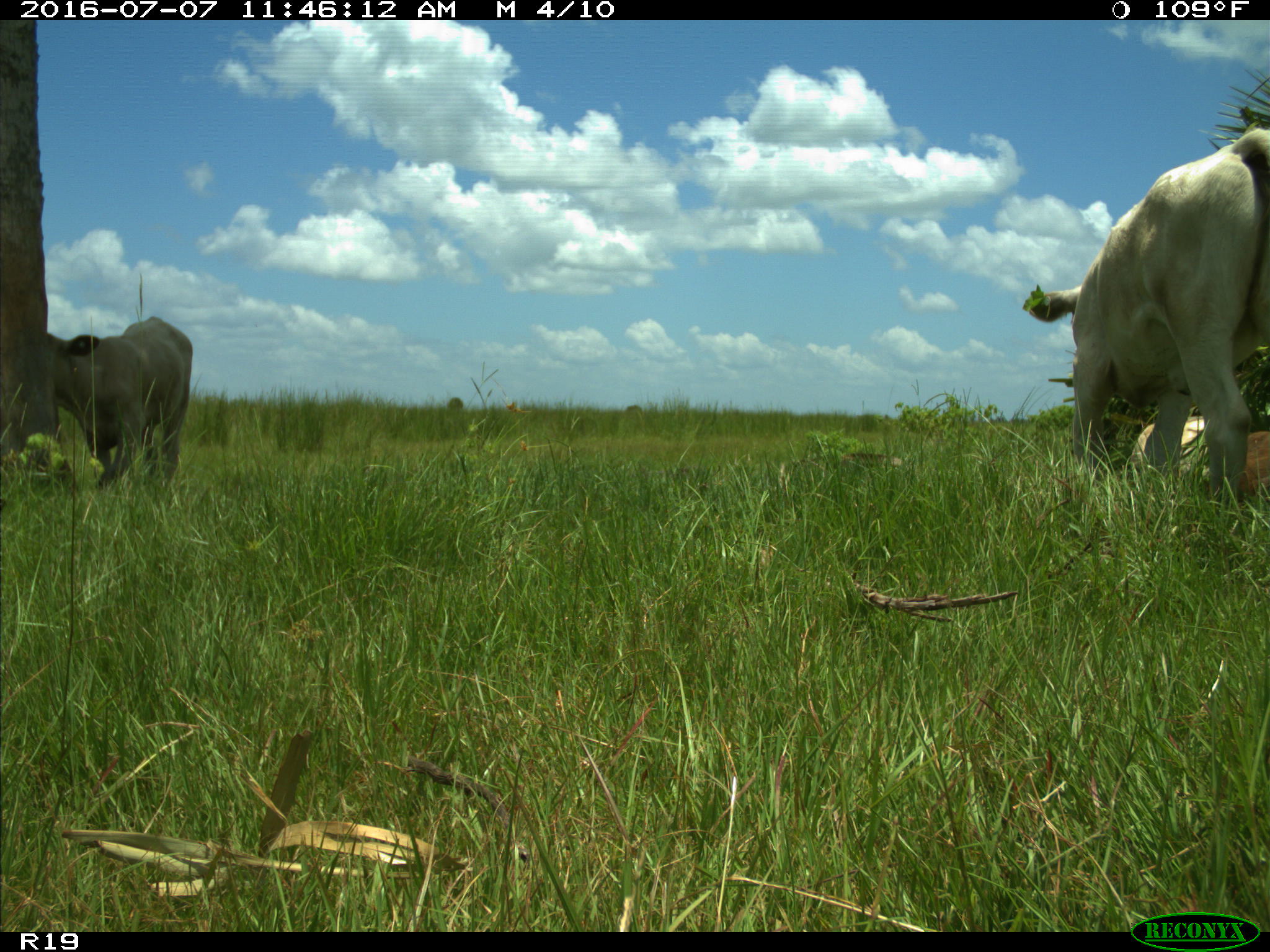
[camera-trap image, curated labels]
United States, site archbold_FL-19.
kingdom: Animalia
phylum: Chordata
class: Mammalia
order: Artiodactyla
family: Bovidae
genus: Bos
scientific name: Bos taurus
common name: domestic cow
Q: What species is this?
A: Bos taurus (domestic cow).